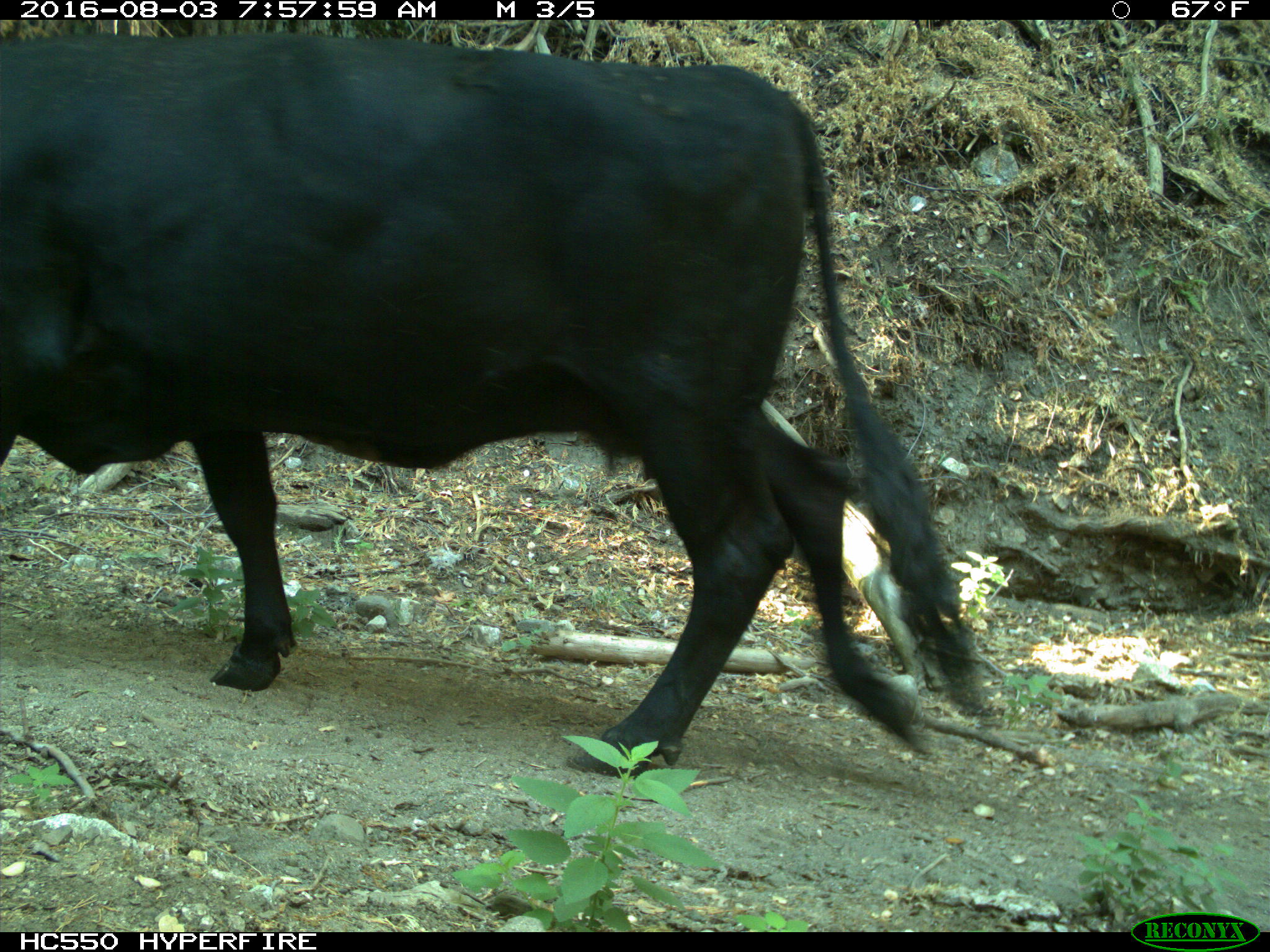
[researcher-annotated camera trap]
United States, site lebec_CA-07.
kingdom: Animalia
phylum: Chordata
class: Mammalia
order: Artiodactyla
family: Bovidae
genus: Bos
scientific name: Bos taurus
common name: domestic cow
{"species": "Bos taurus (domestic cow)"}